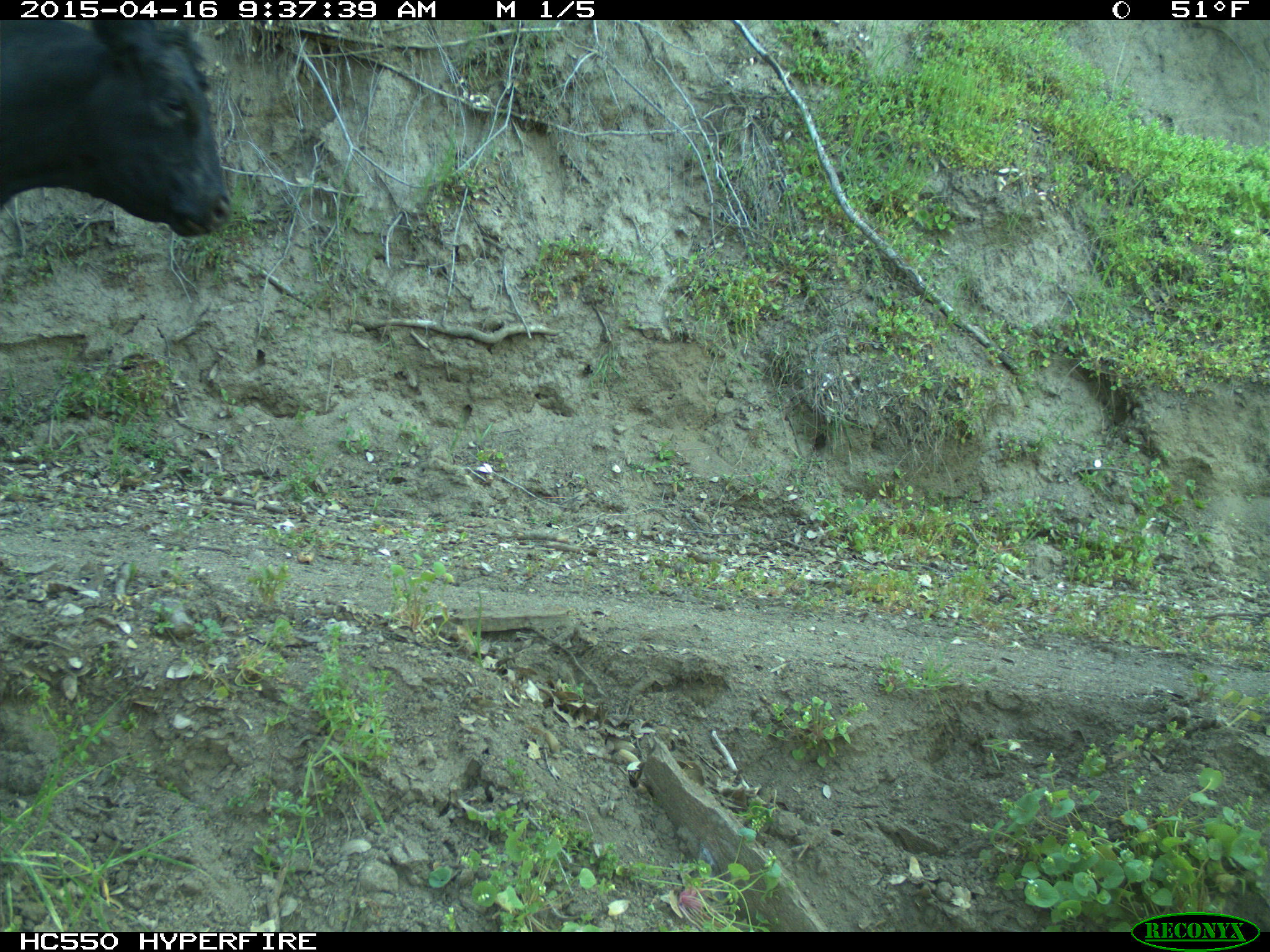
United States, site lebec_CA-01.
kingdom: Animalia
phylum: Chordata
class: Mammalia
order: Artiodactyla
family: Bovidae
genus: Bos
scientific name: Bos taurus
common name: domestic cow